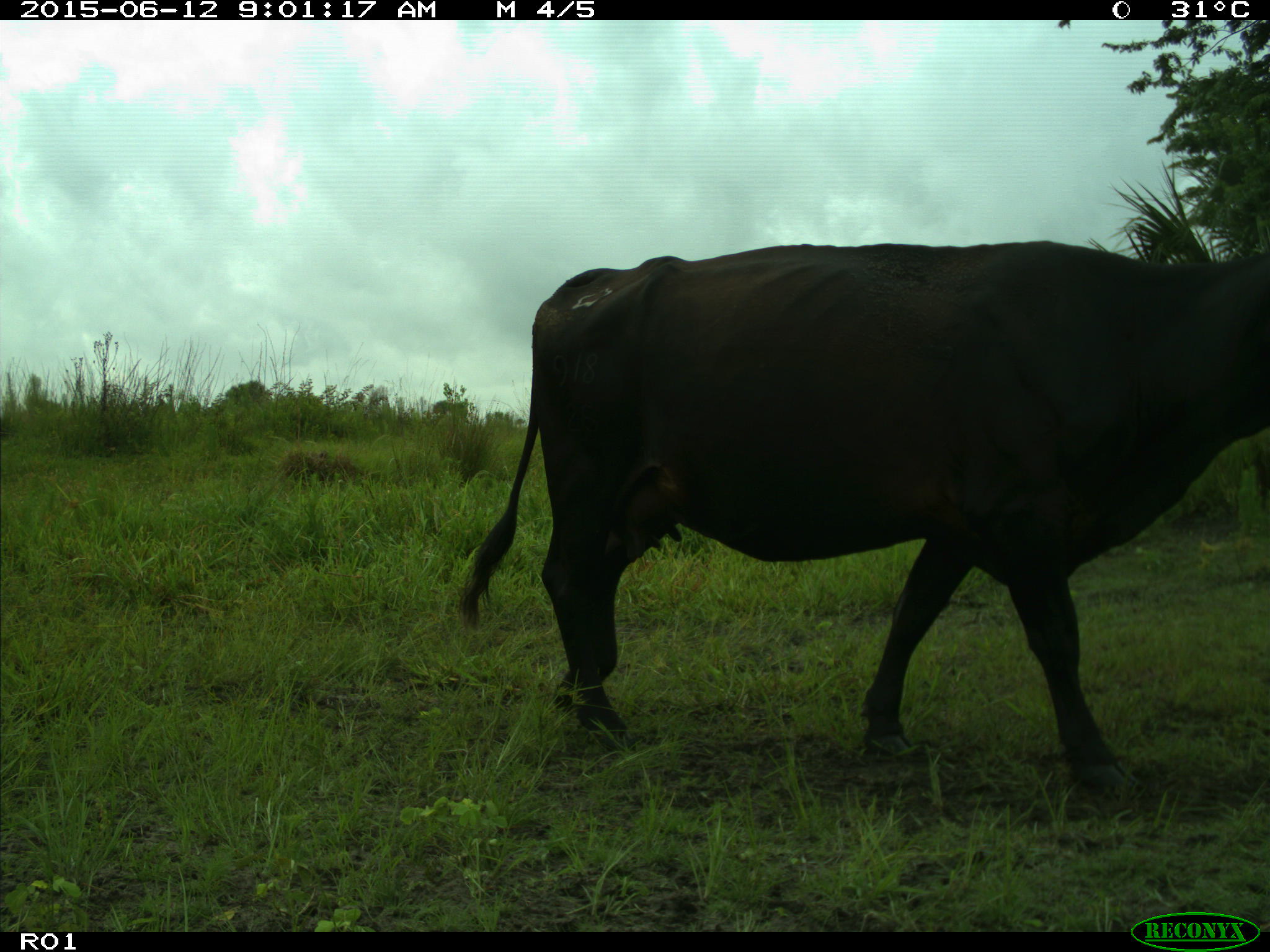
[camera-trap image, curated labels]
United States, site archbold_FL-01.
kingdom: Animalia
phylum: Chordata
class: Mammalia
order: Artiodactyla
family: Bovidae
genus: Bos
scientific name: Bos taurus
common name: domestic cow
Bos taurus (domestic cow).